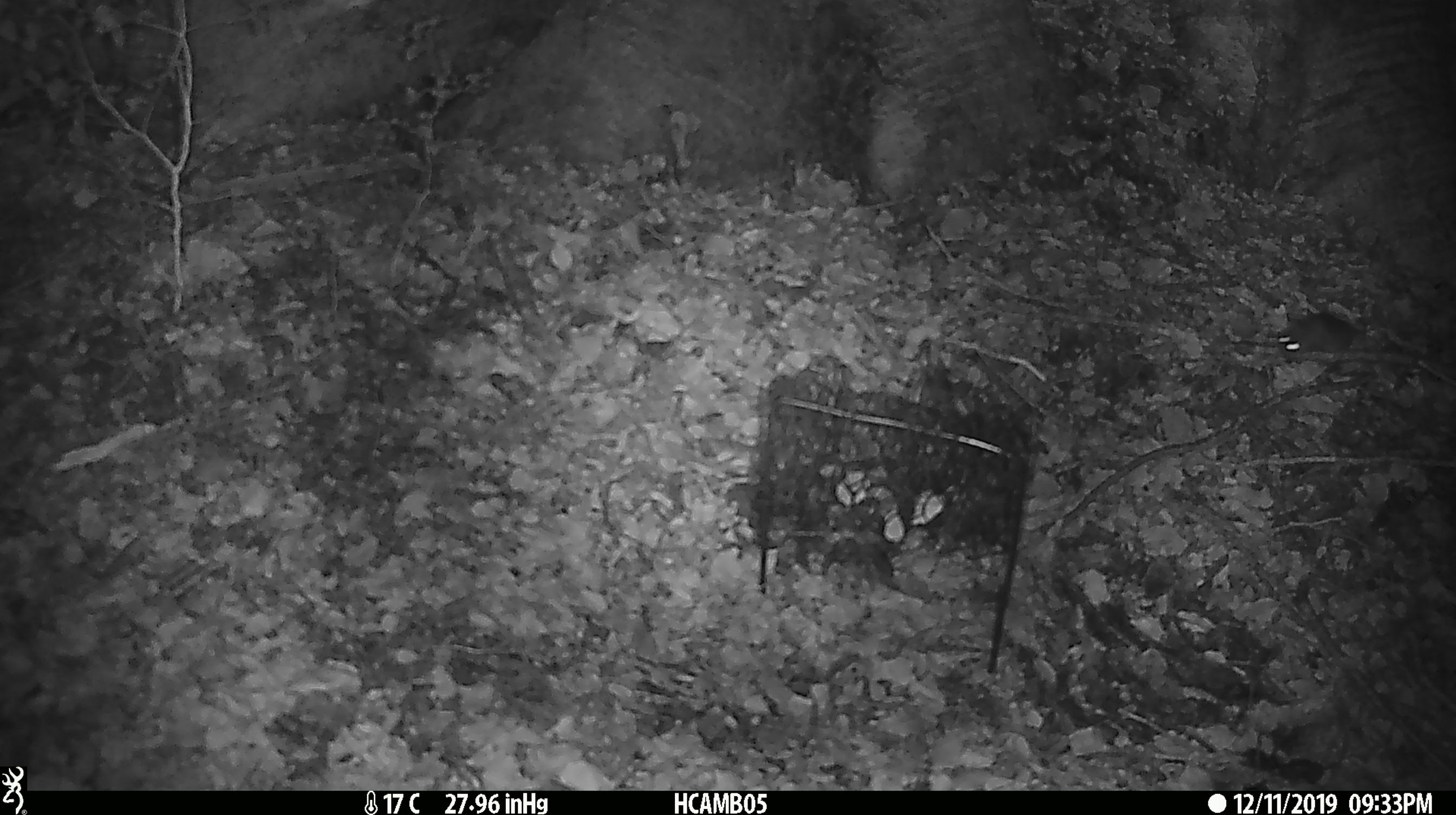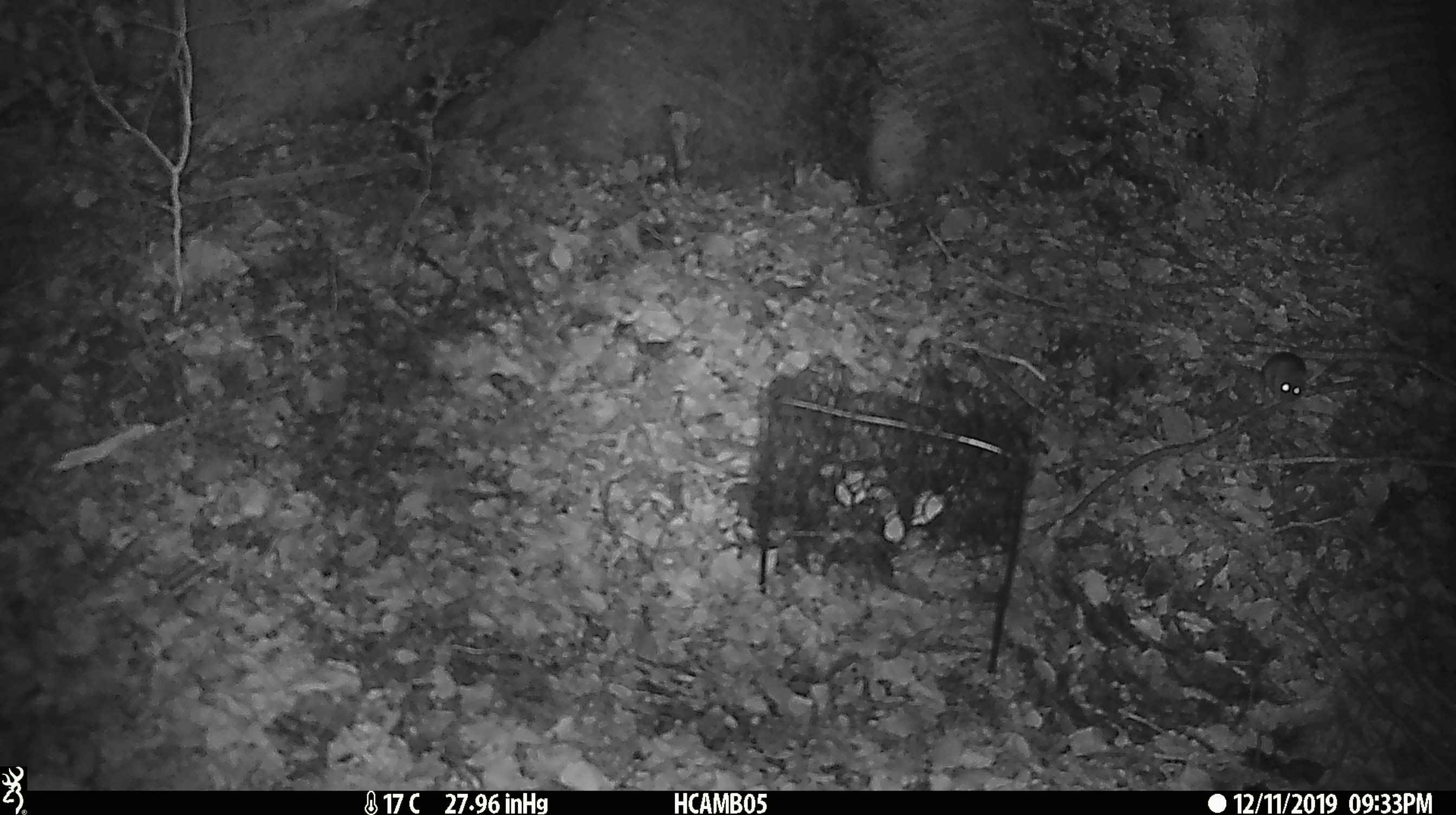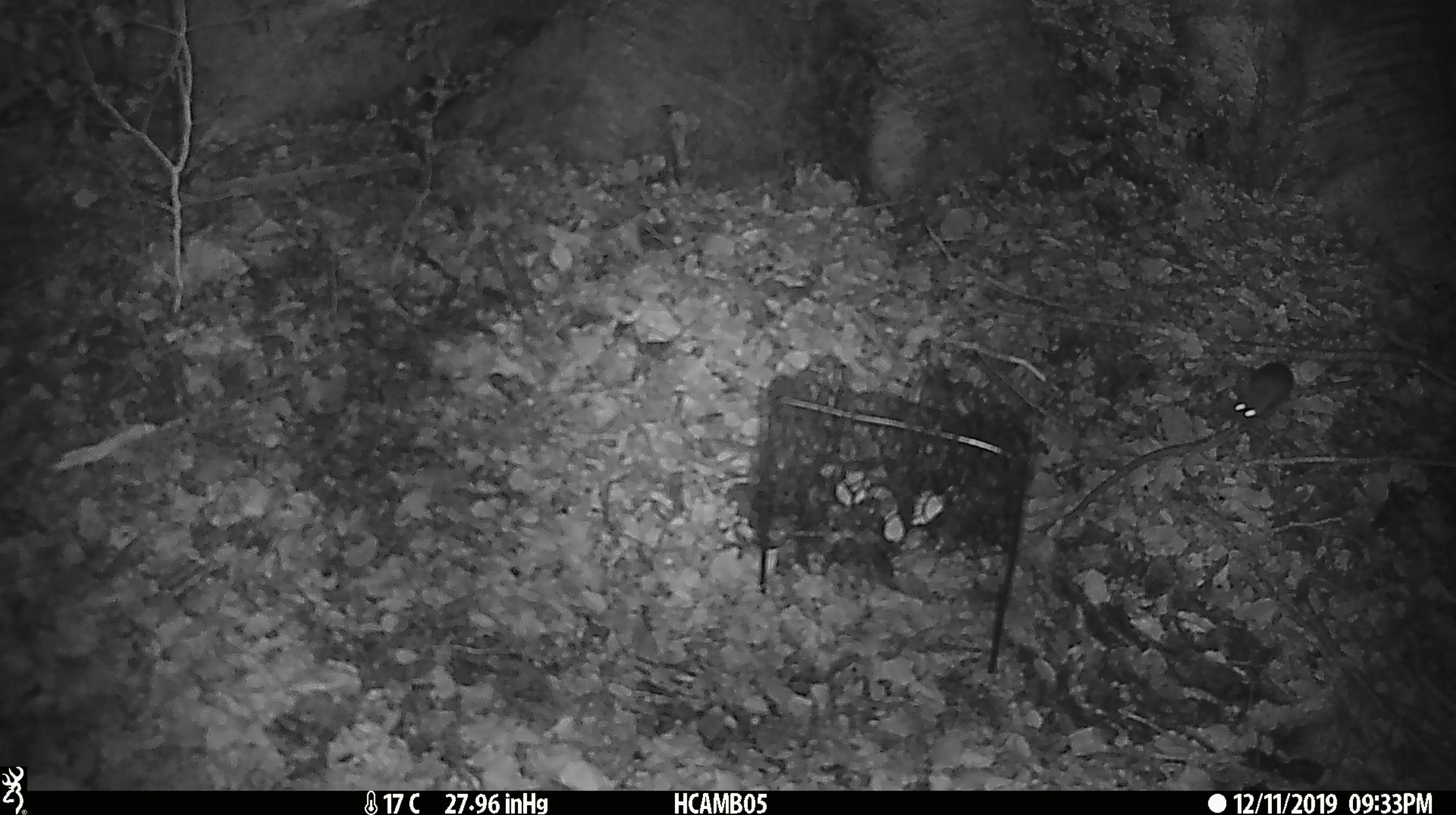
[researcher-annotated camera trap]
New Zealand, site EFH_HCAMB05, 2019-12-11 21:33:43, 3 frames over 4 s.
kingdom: Animalia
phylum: Chordata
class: Mammalia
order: Rodentia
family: Muridae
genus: Mus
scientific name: Mus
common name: mouse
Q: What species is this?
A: Mouse (Mus).